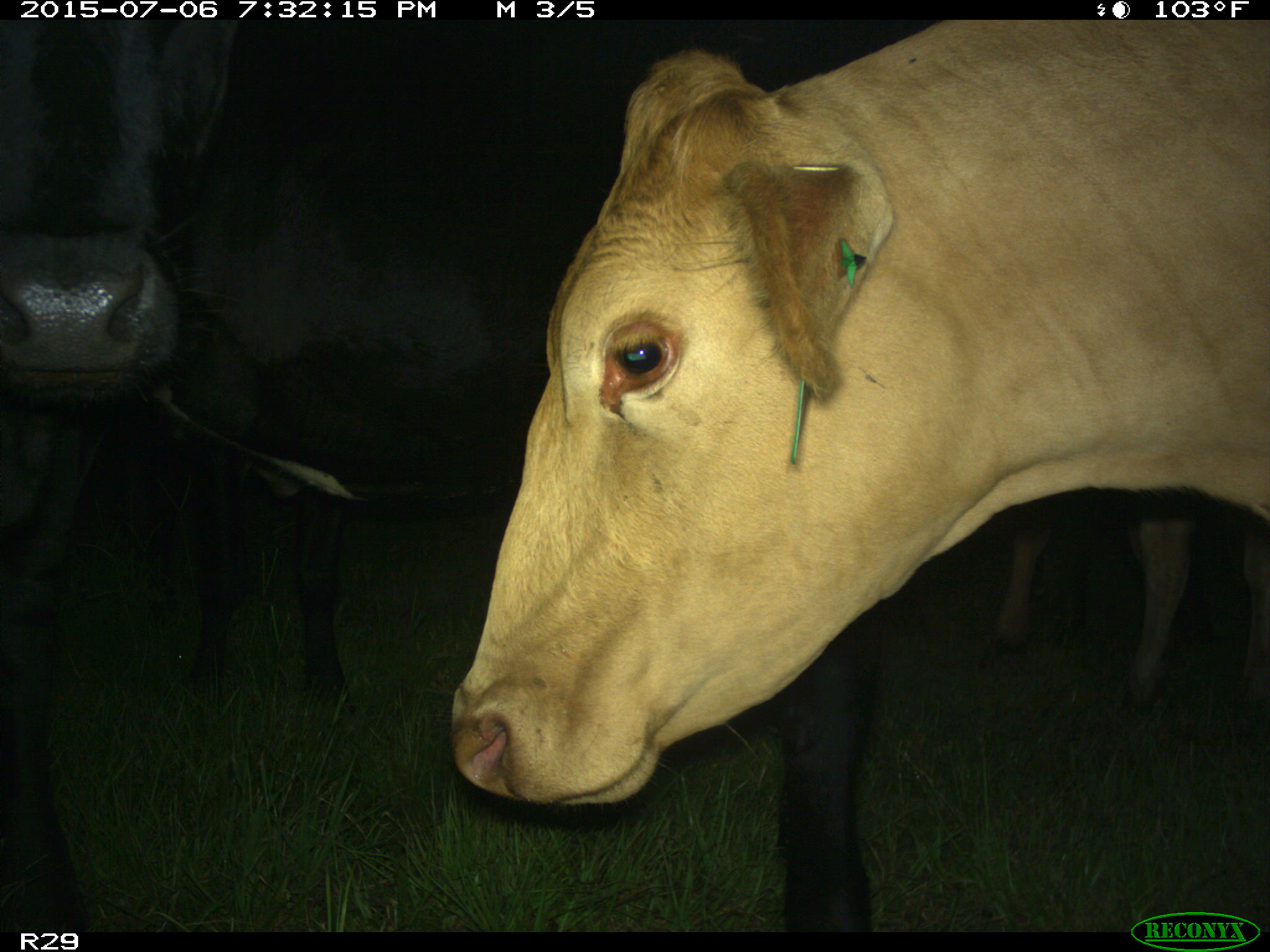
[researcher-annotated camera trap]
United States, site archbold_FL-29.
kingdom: Animalia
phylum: Chordata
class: Mammalia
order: Artiodactyla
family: Bovidae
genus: Bos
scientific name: Bos taurus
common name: domestic cow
Bos taurus (domestic cow).